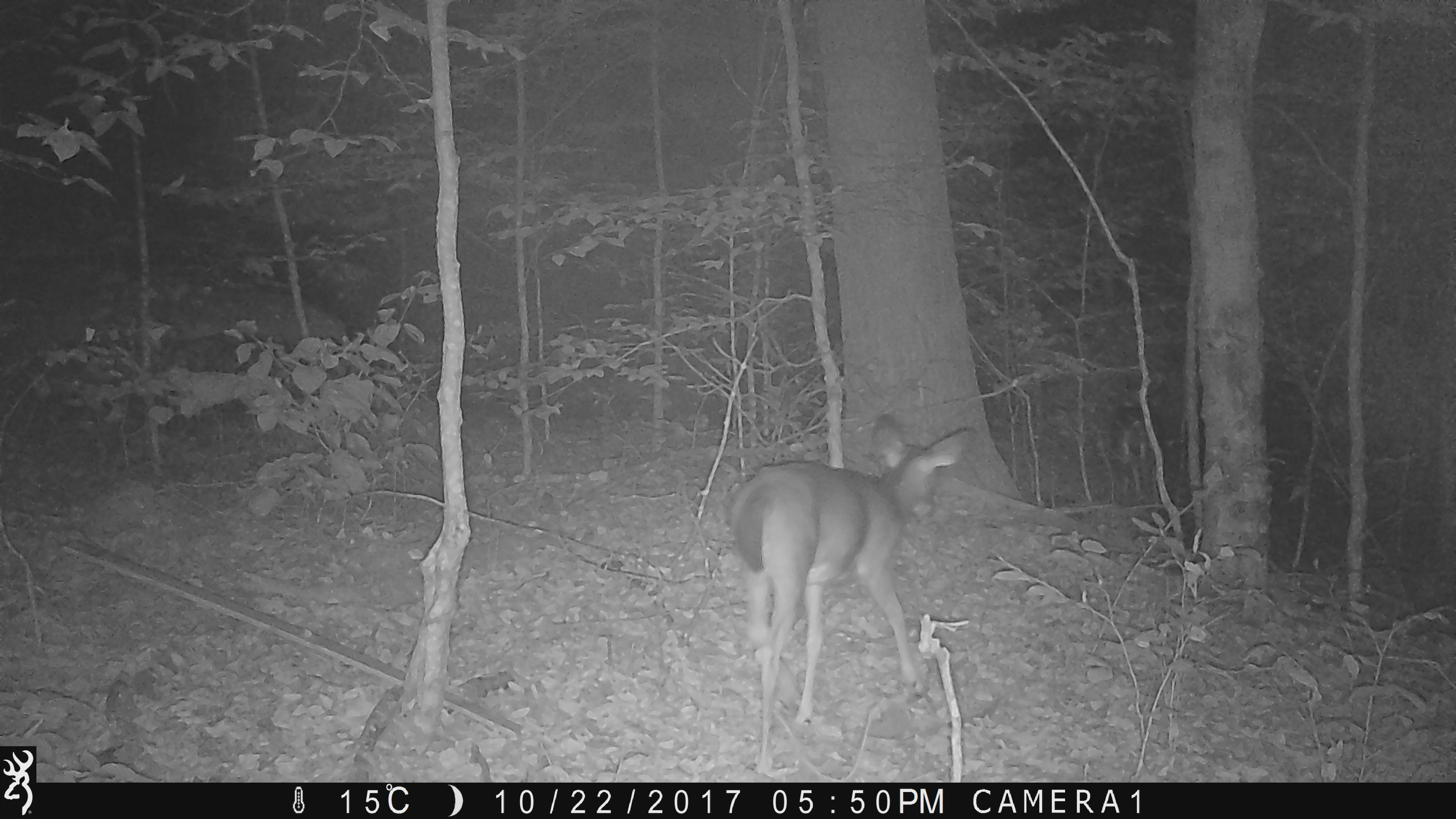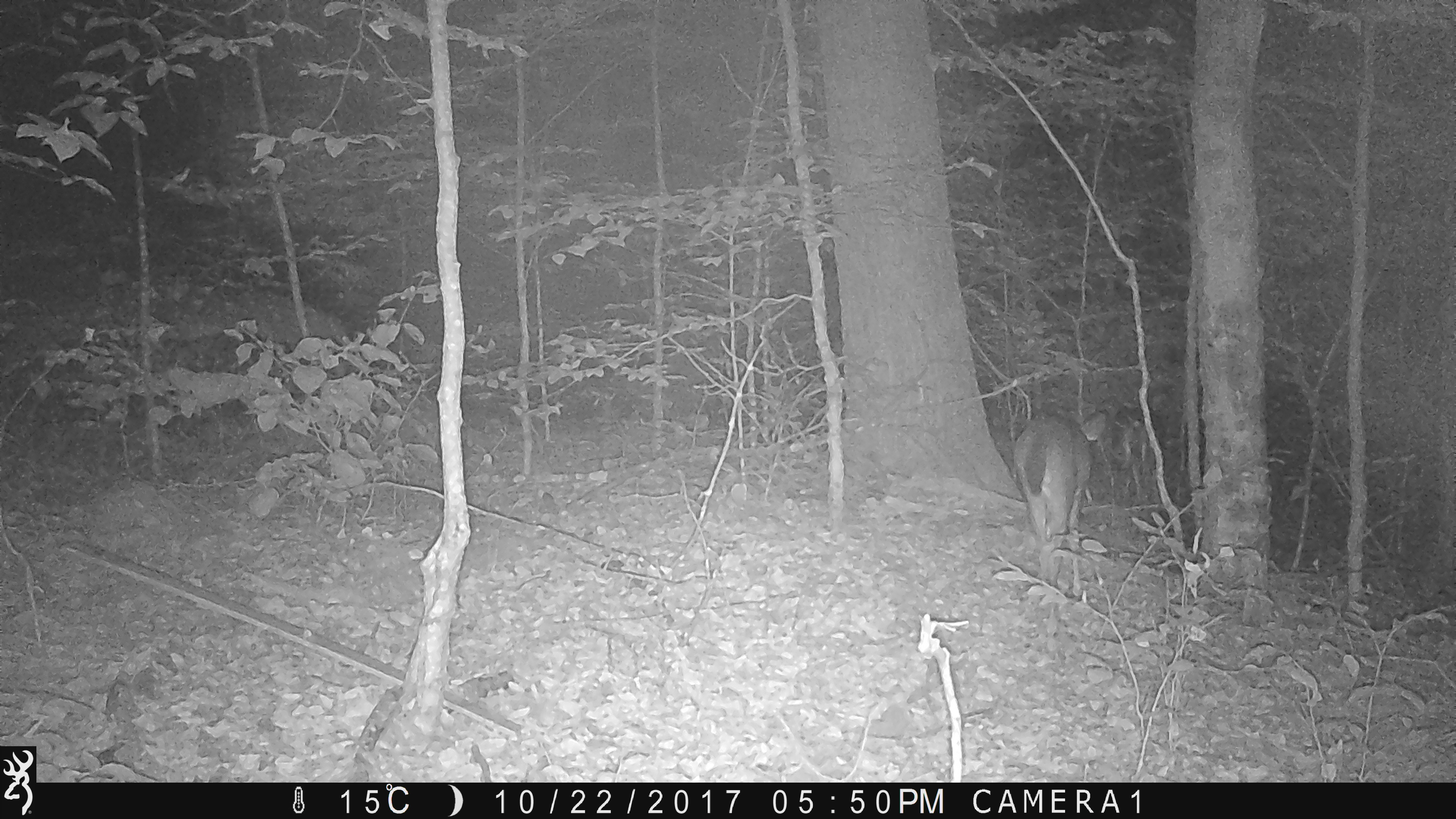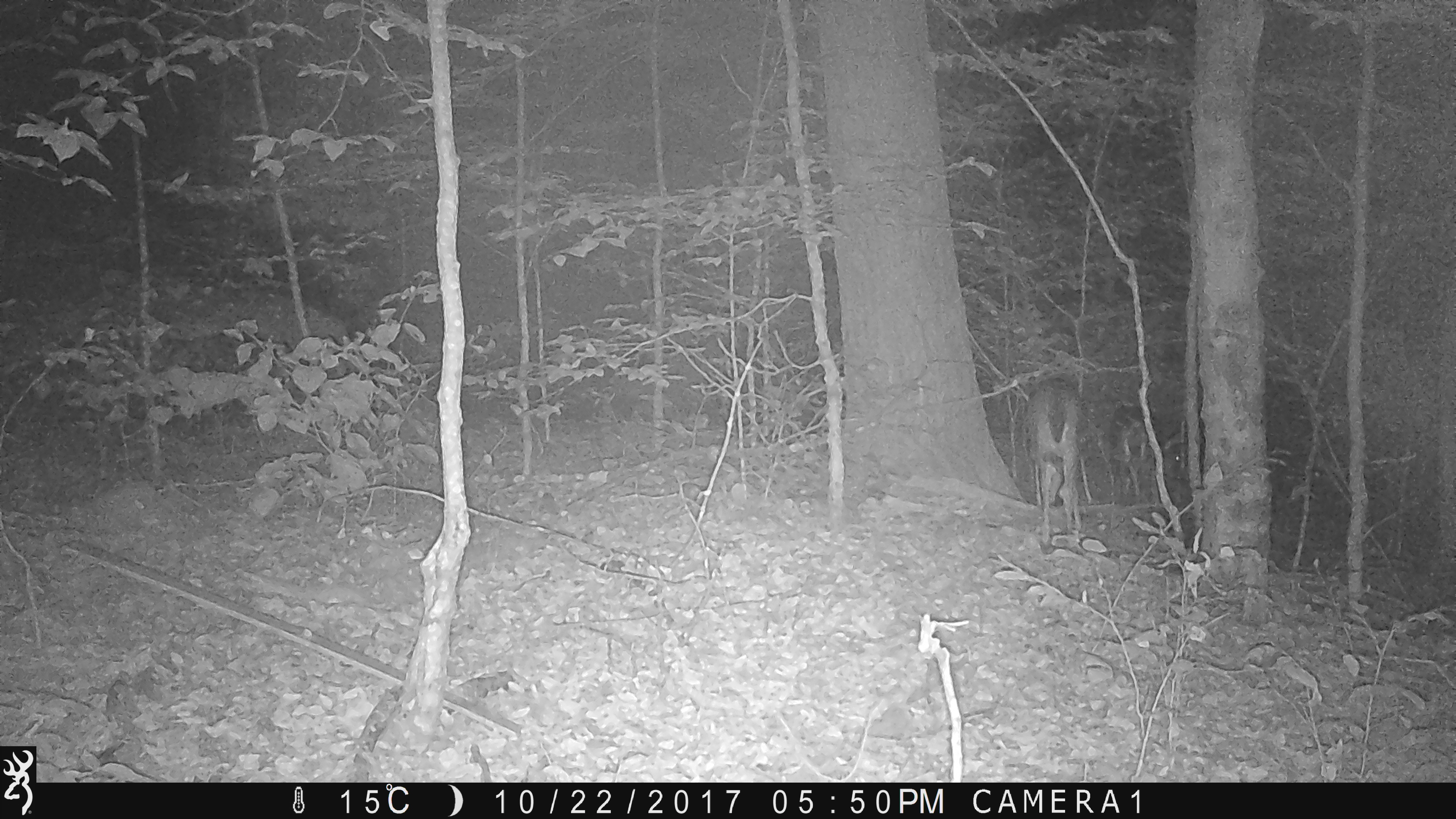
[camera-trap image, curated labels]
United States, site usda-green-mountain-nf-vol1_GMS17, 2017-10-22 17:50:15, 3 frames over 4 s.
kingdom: Animalia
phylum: Chordata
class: Mammalia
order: Artiodactyla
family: Cervidae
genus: Odocoileus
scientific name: Odocoileus virginianus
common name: white-tailed deer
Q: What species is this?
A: White-tailed deer (Odocoileus virginianus).